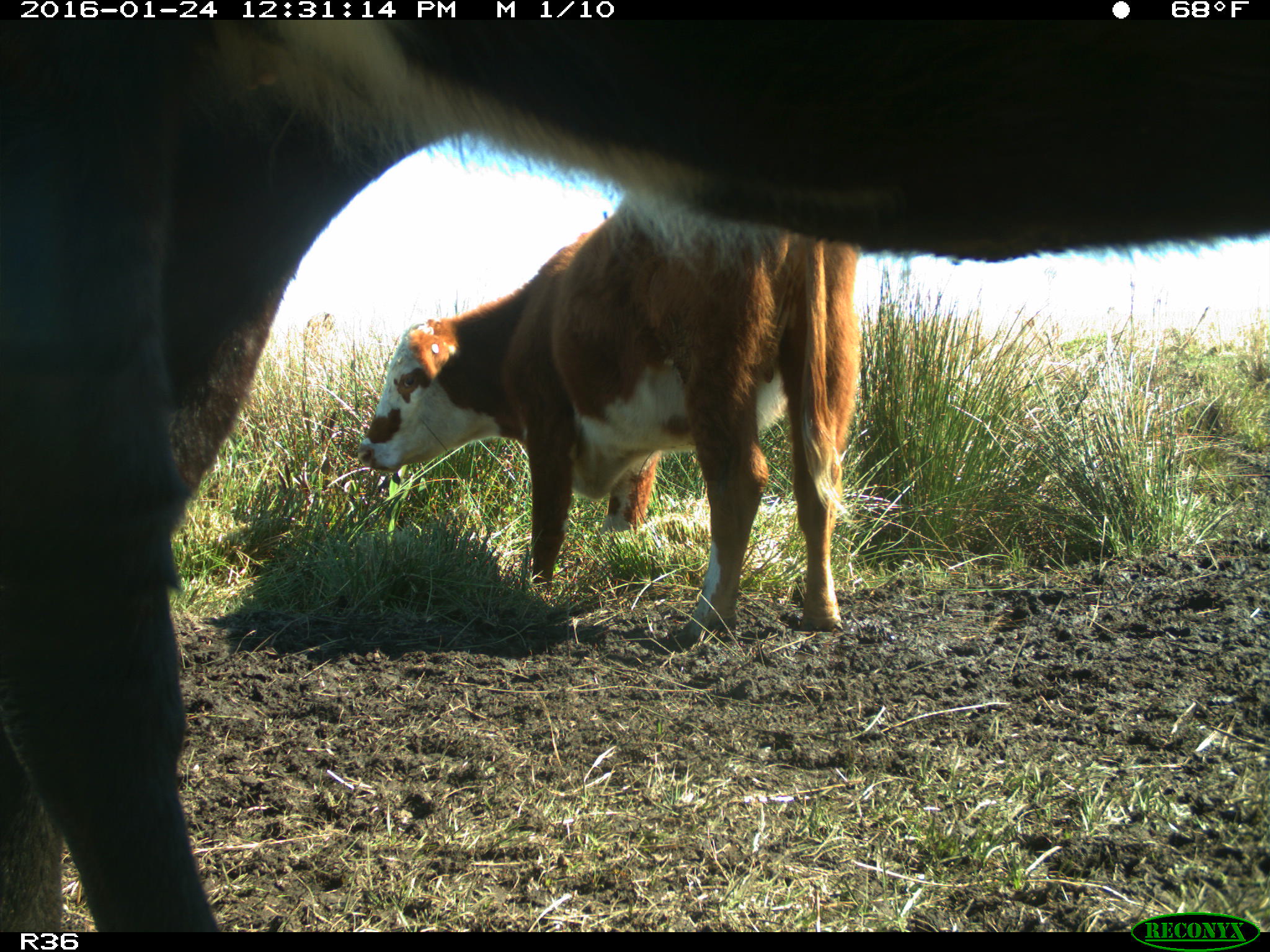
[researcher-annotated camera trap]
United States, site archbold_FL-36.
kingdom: Animalia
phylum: Chordata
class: Mammalia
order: Artiodactyla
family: Bovidae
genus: Bos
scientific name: Bos taurus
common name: domestic cow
Bos taurus (domestic cow).